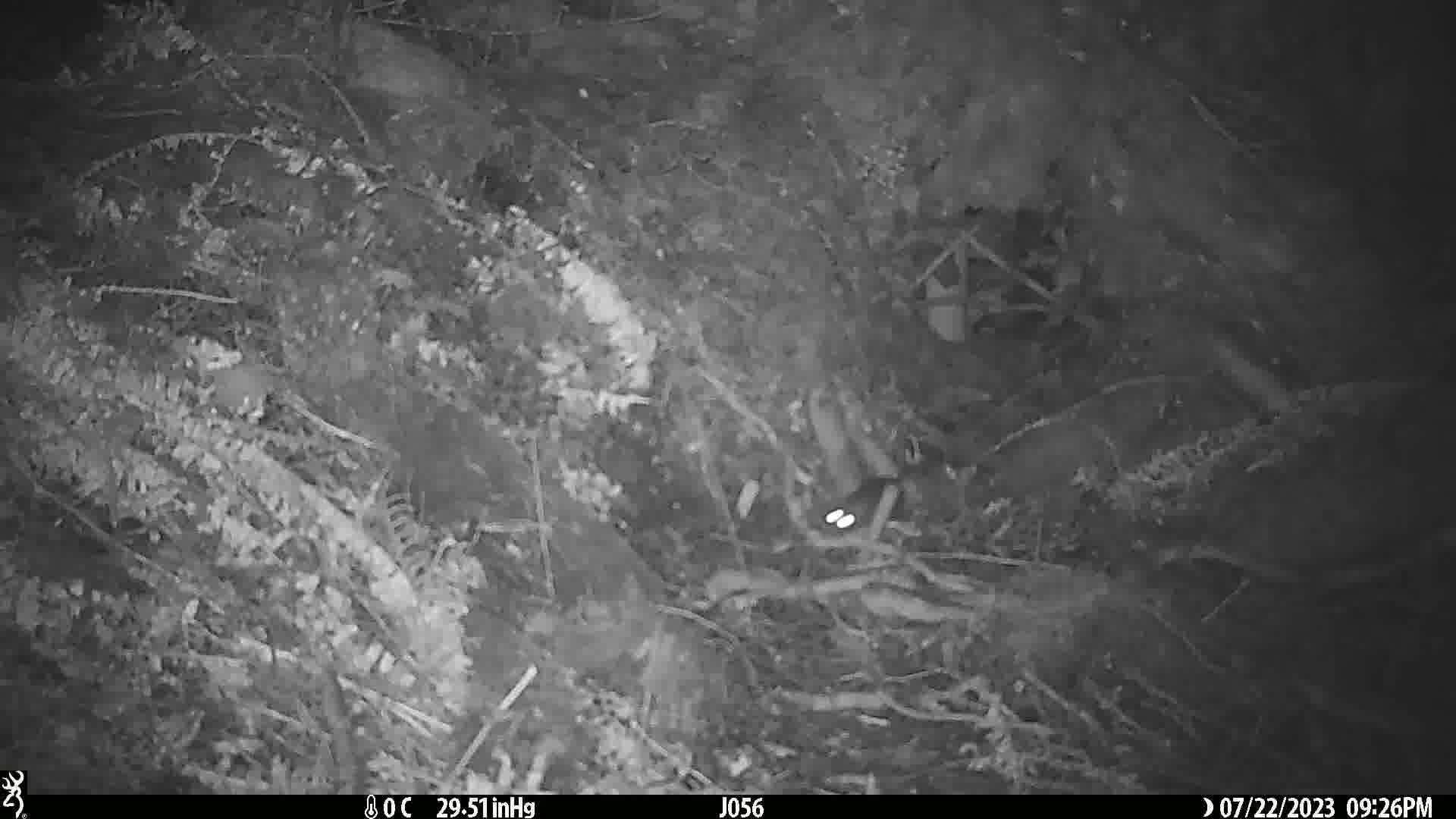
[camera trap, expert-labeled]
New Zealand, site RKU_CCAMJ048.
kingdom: Animalia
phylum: Chordata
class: Mammalia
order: Rodentia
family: Muridae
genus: Rattus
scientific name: Rattus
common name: rat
Rat (Rattus).